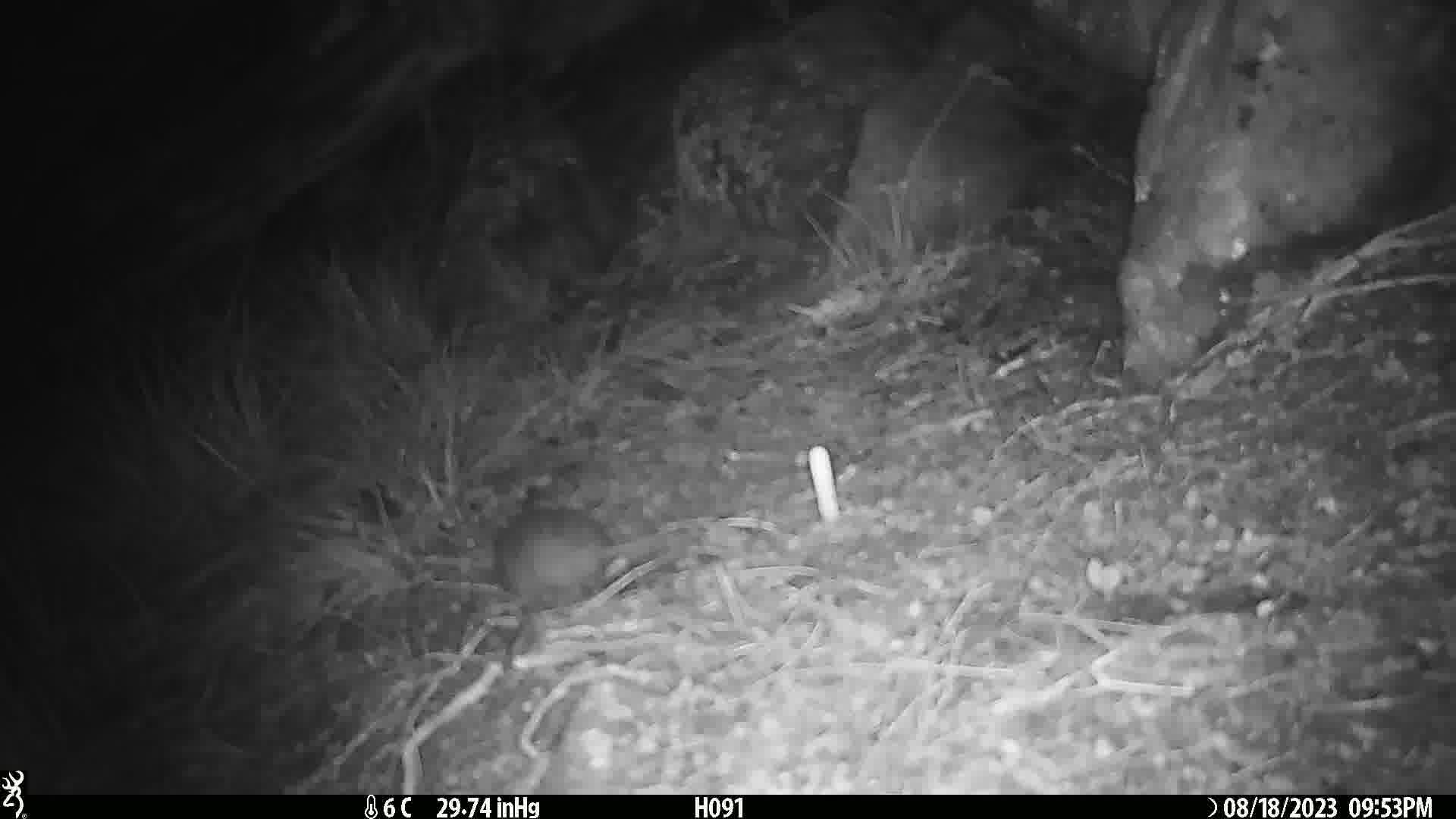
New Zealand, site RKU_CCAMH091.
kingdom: Animalia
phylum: Chordata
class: Mammalia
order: Rodentia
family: Muridae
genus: Rattus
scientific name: Rattus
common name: rat